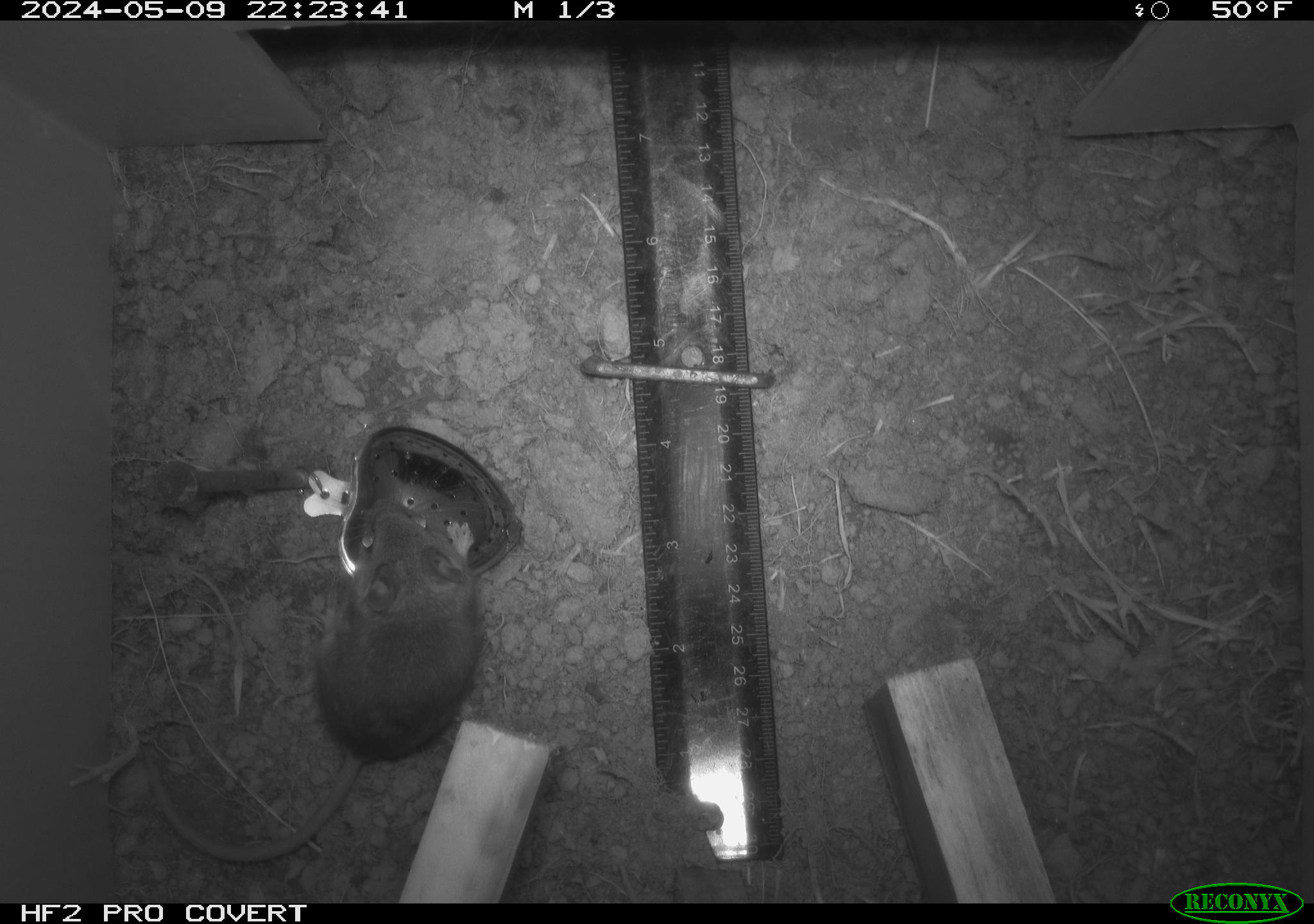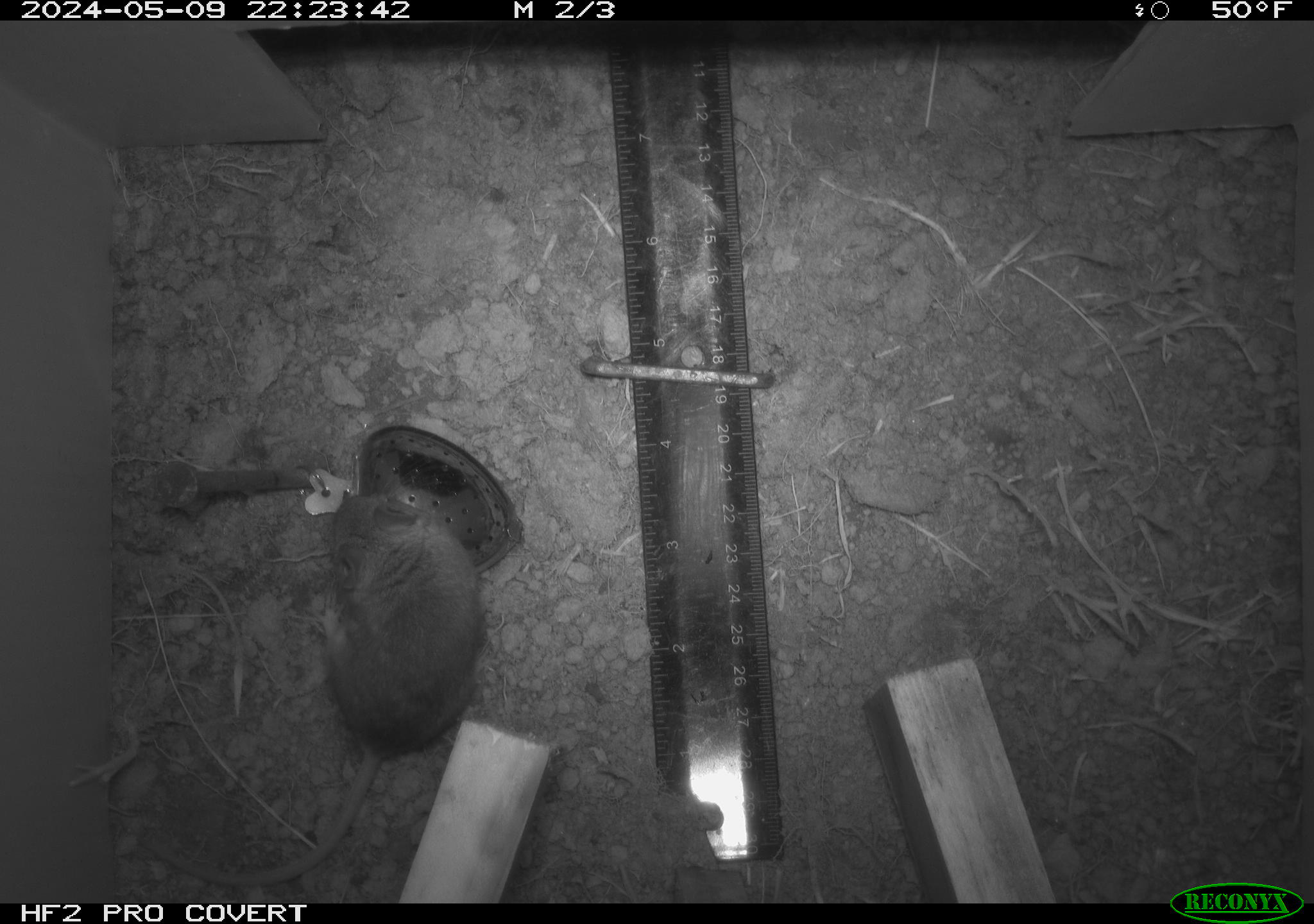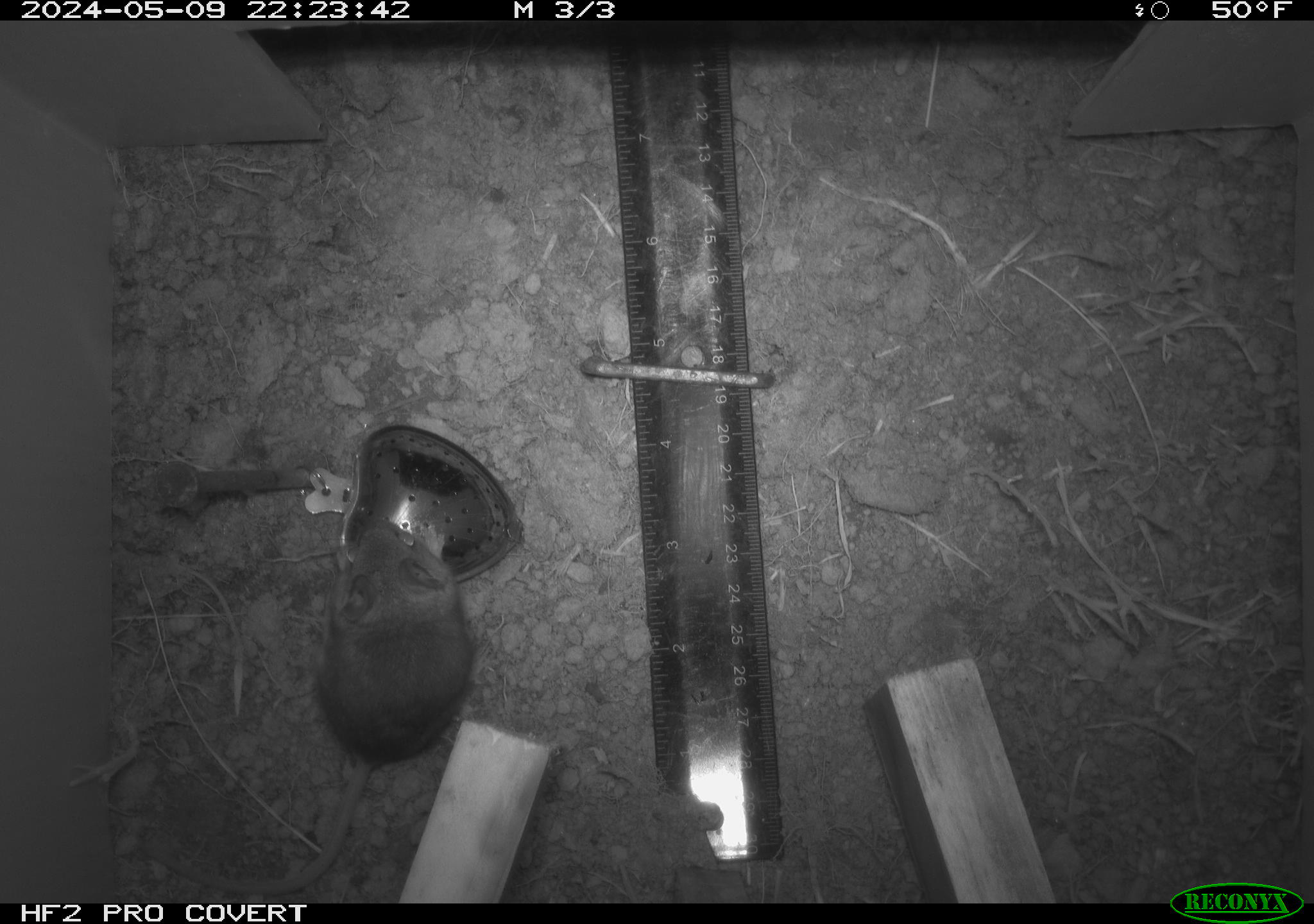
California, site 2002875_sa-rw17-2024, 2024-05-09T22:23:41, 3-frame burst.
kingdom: Animalia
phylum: Chordata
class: Mammalia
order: Rodentia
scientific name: Rodentia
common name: rodent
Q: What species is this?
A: Rodent (Rodentia).